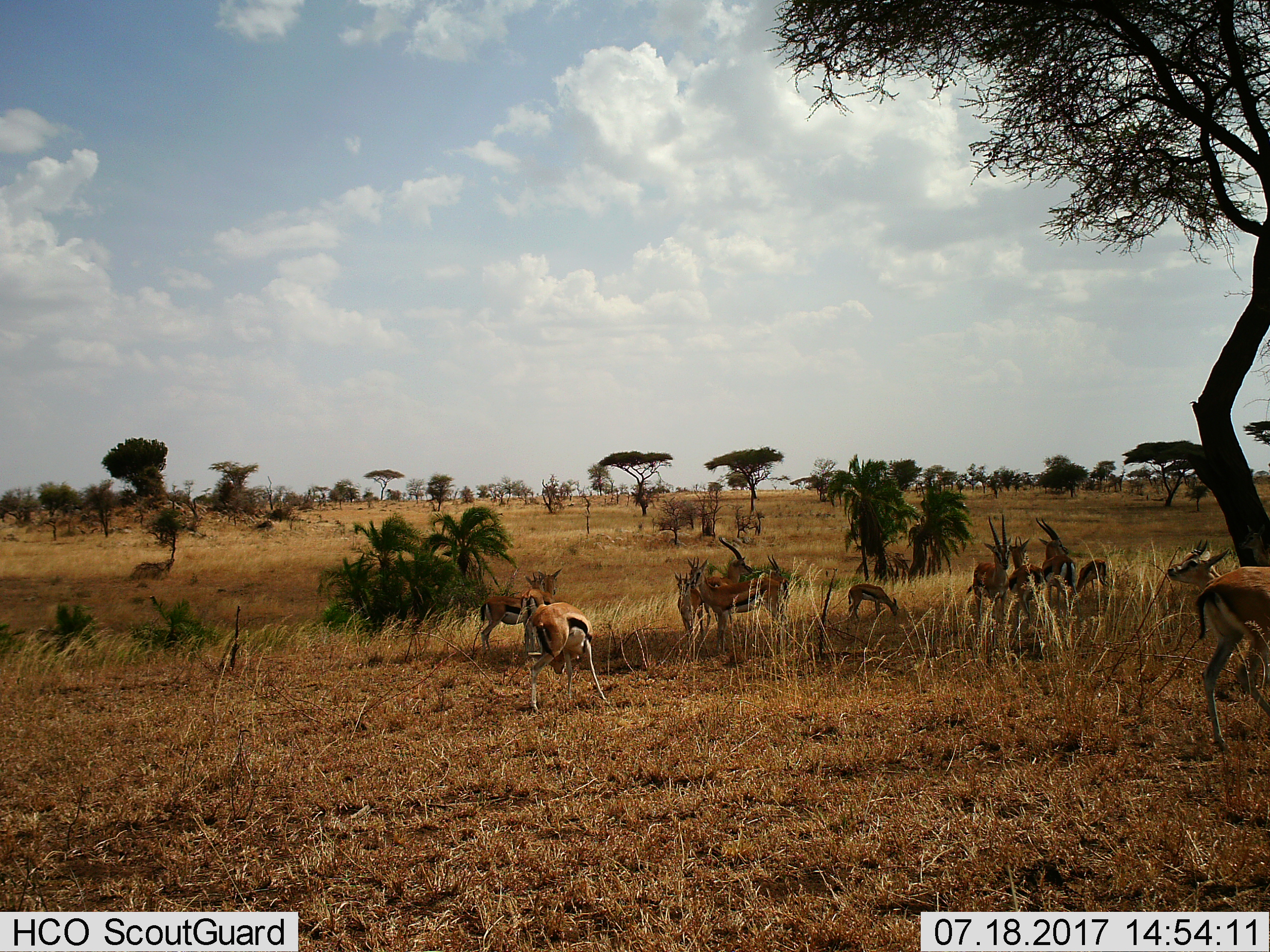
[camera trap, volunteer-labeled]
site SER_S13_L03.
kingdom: Animalia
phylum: Chordata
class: Mammalia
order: Artiodactyla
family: Bovidae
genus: Eudorcas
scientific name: Eudorcas thomsonii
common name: thomson's gazelle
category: gazellethomsons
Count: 11-50.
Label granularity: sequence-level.